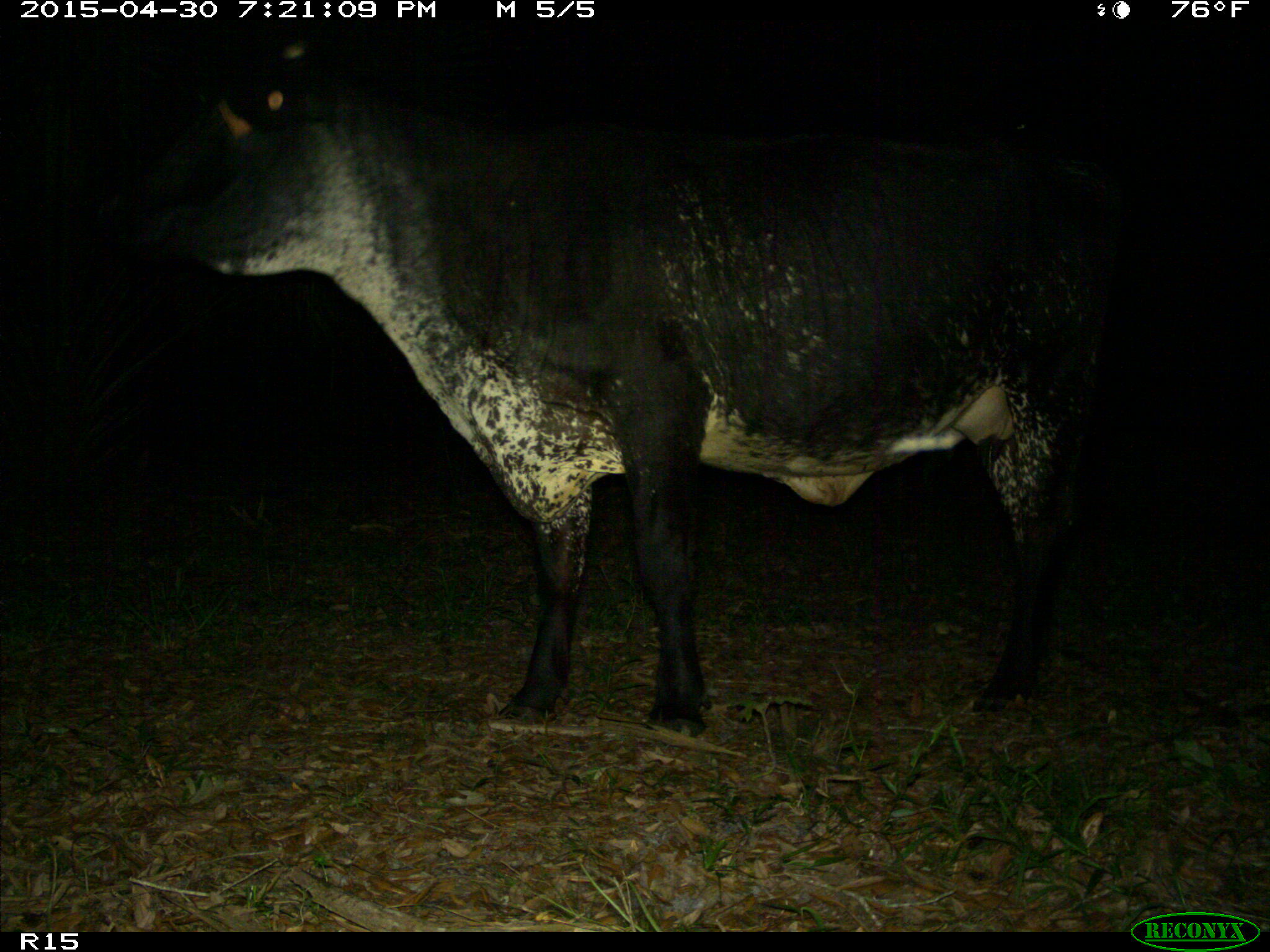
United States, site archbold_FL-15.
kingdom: Animalia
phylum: Chordata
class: Mammalia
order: Artiodactyla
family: Bovidae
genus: Bos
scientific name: Bos taurus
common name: domestic cow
Bos taurus (domestic cow).